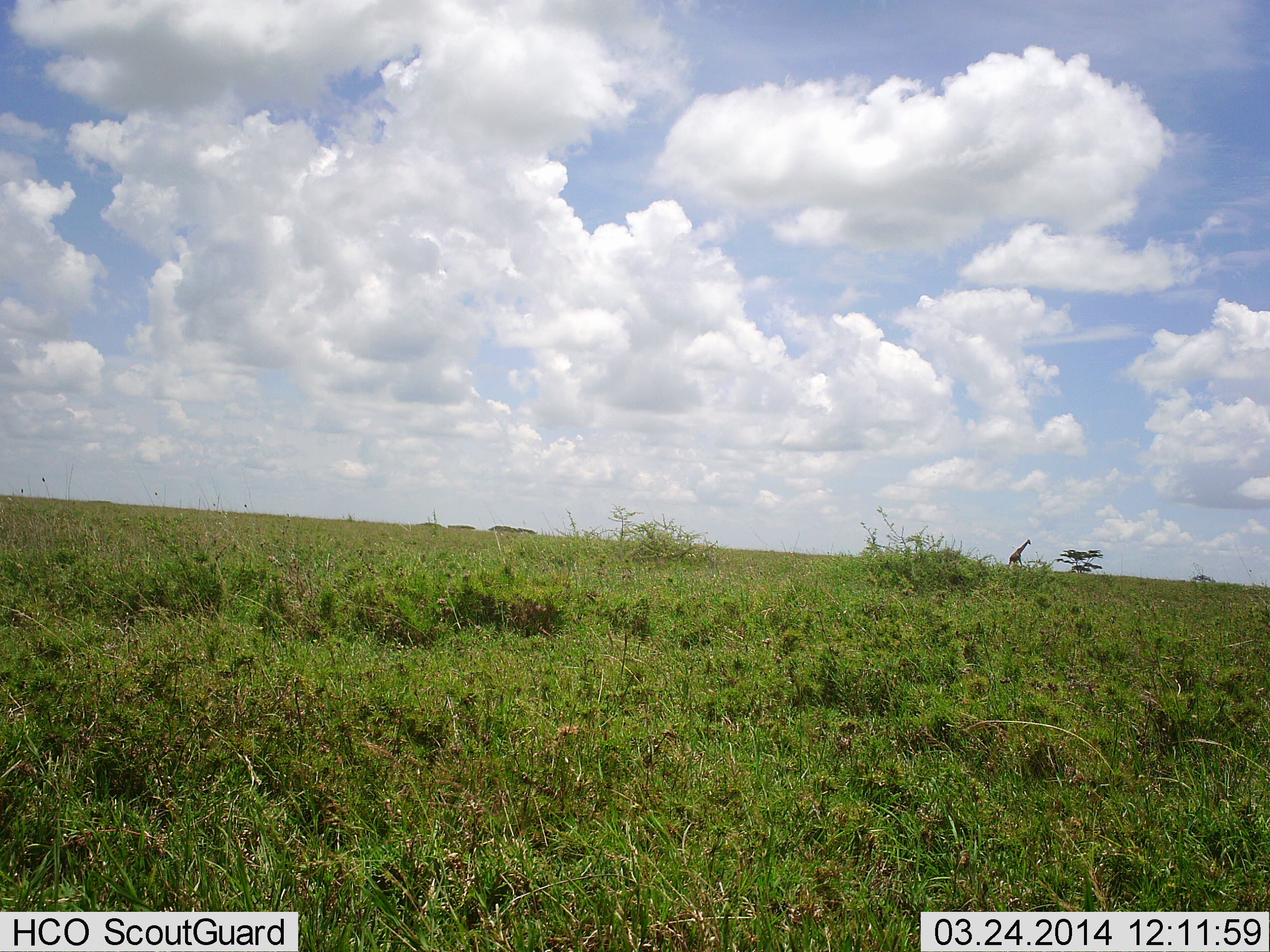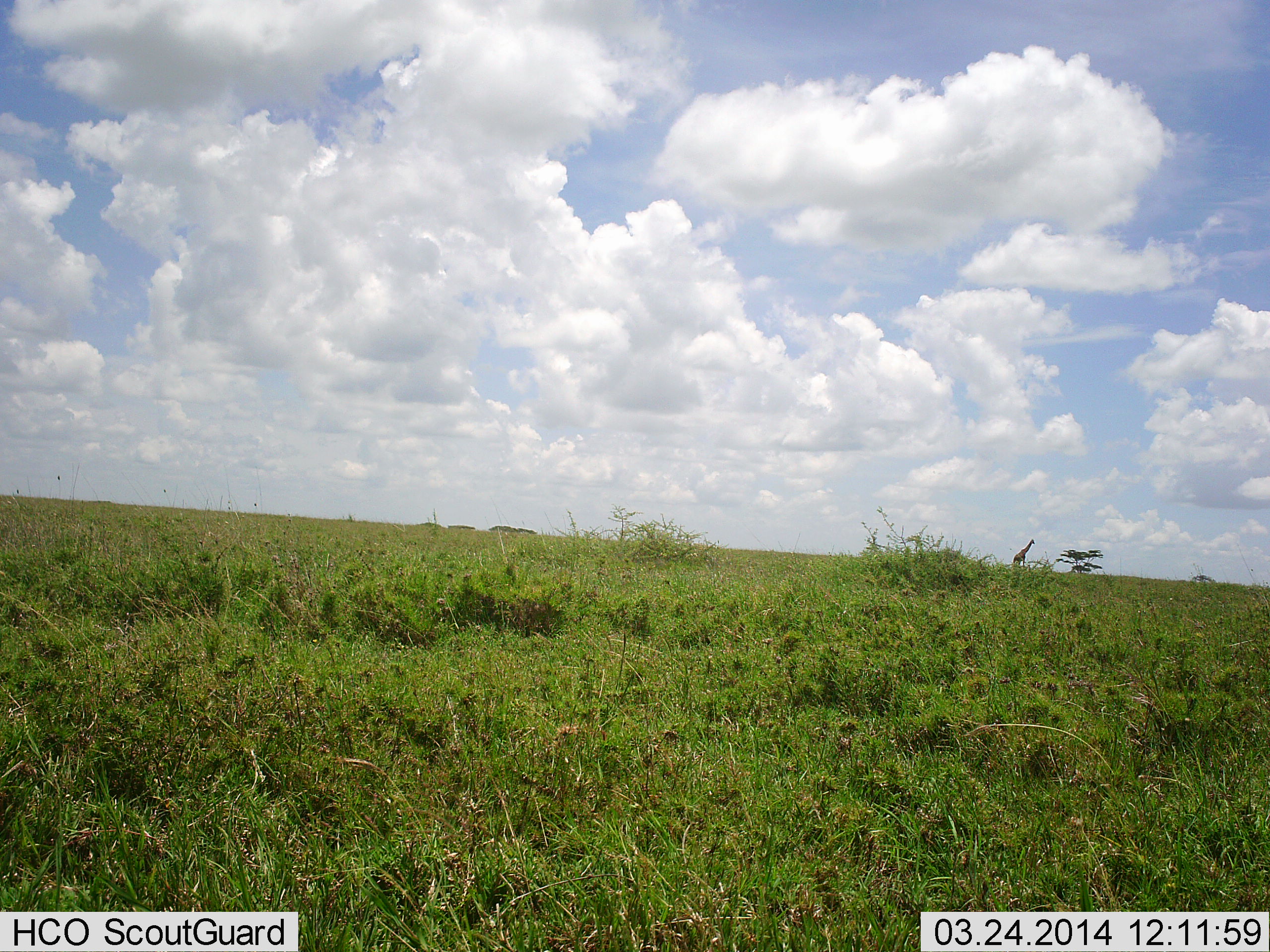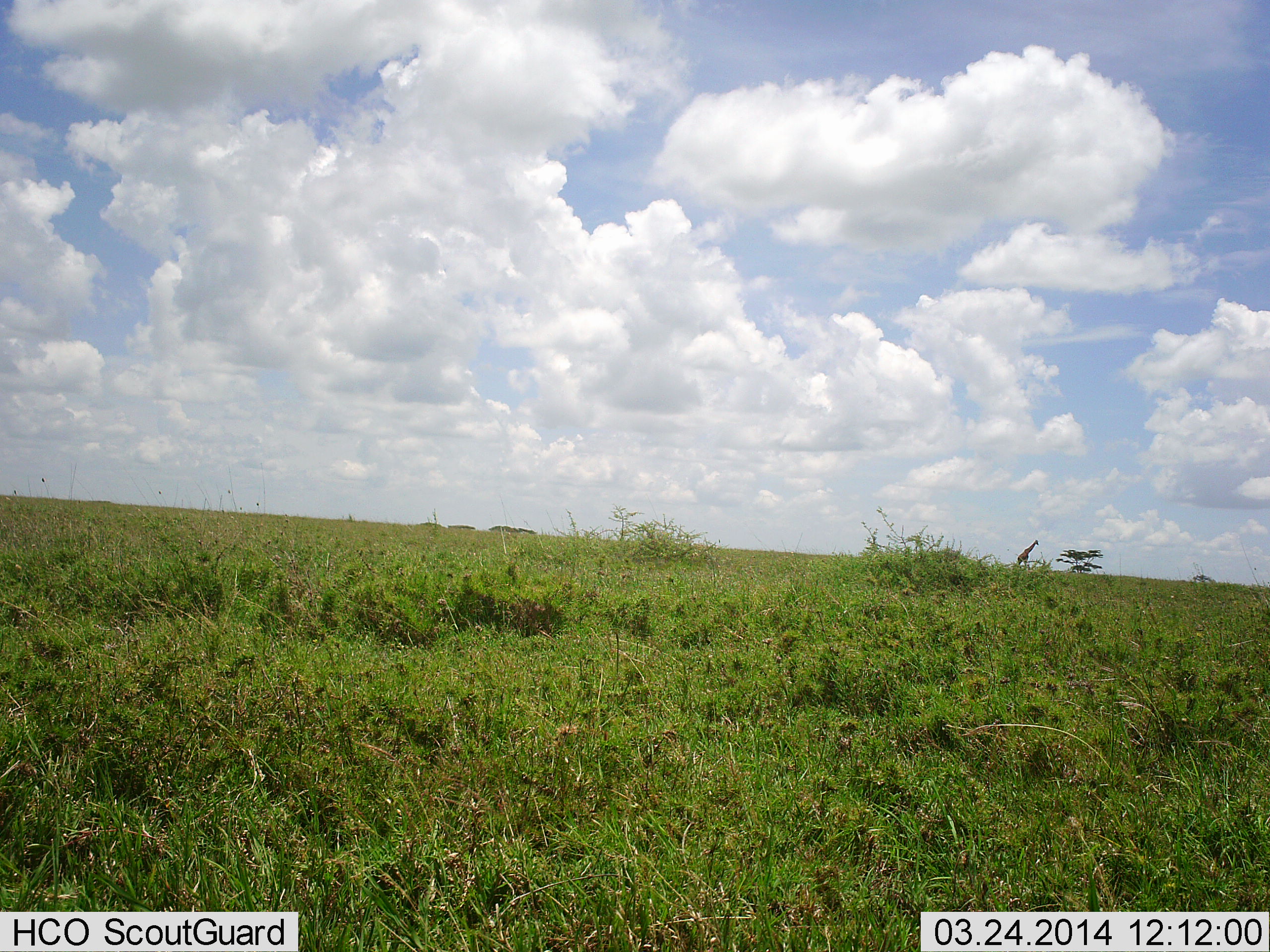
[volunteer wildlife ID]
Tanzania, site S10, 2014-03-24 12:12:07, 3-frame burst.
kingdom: Animalia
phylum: Chordata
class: Mammalia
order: Artiodactyla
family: Giraffidae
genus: Giraffa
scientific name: Giraffa camelopardalis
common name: giraffe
Giraffe (Giraffa camelopardalis), count 1. Behavior (volunteer vote fractions): standing 20%, resting 0%, moving 80%, interacting 0%. Young present (vote fraction): 0%. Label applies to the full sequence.